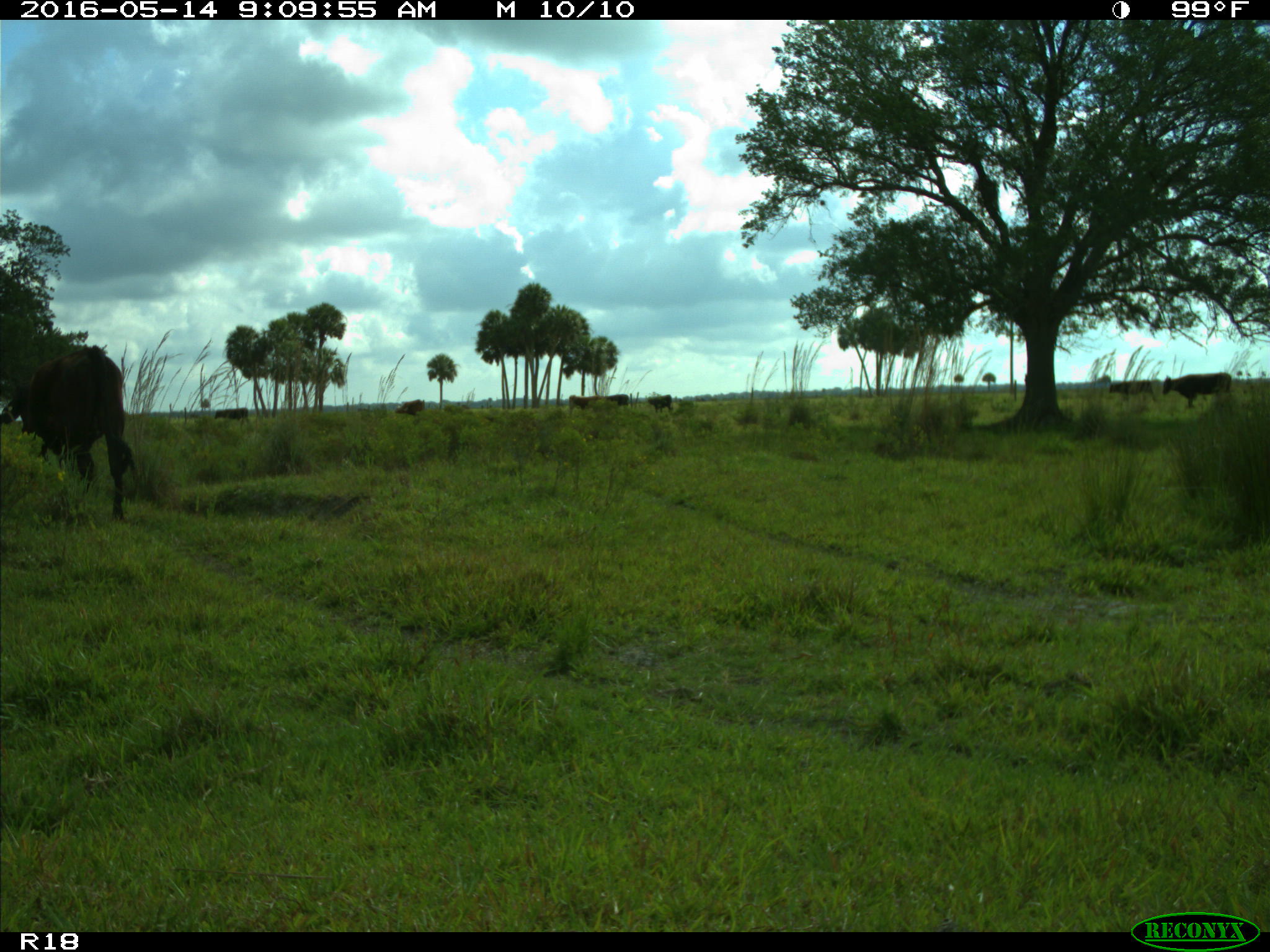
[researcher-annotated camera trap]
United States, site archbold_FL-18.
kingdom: Animalia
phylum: Chordata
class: Mammalia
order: Artiodactyla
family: Bovidae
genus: Bos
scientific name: Bos taurus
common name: domestic cow